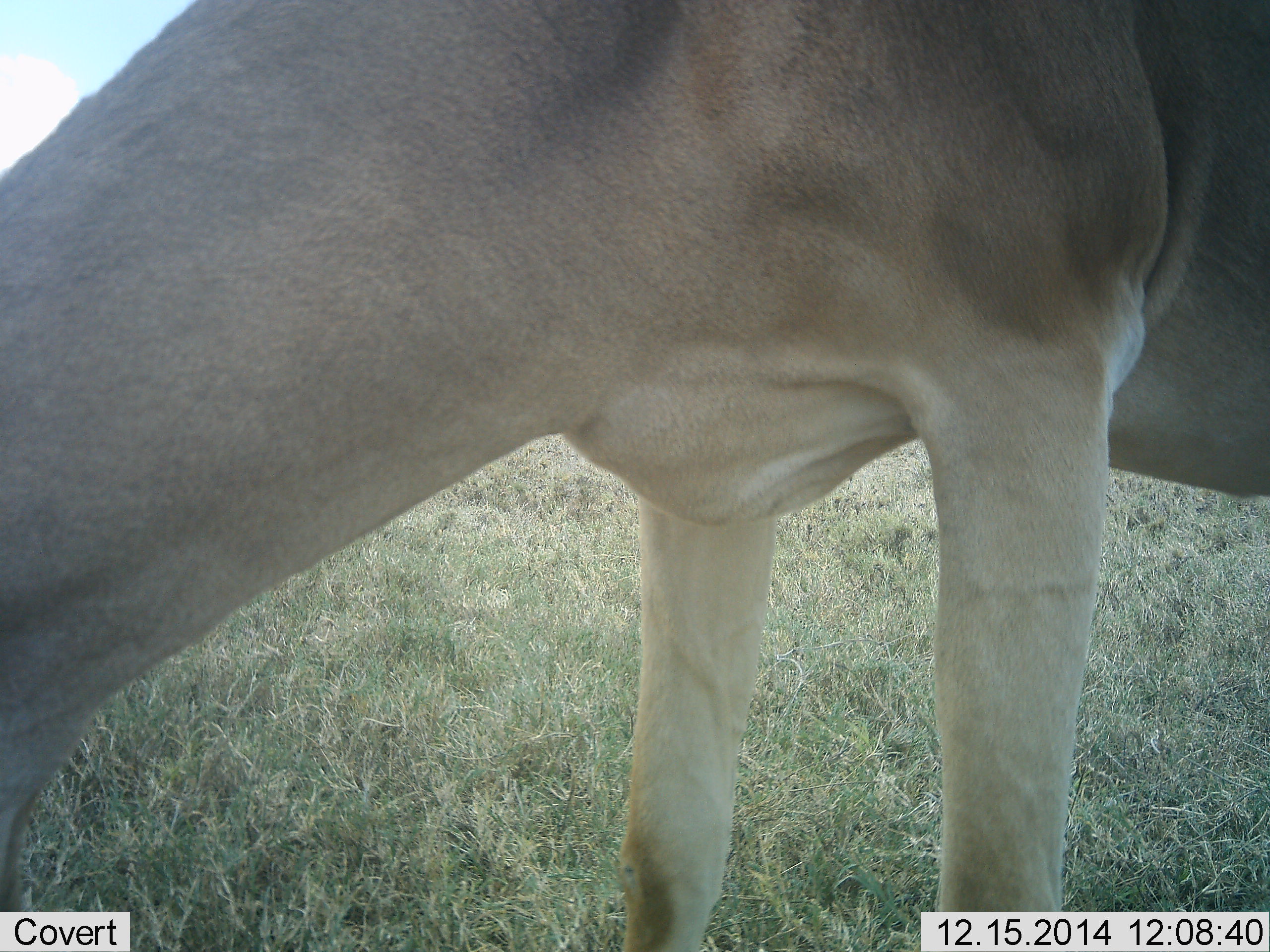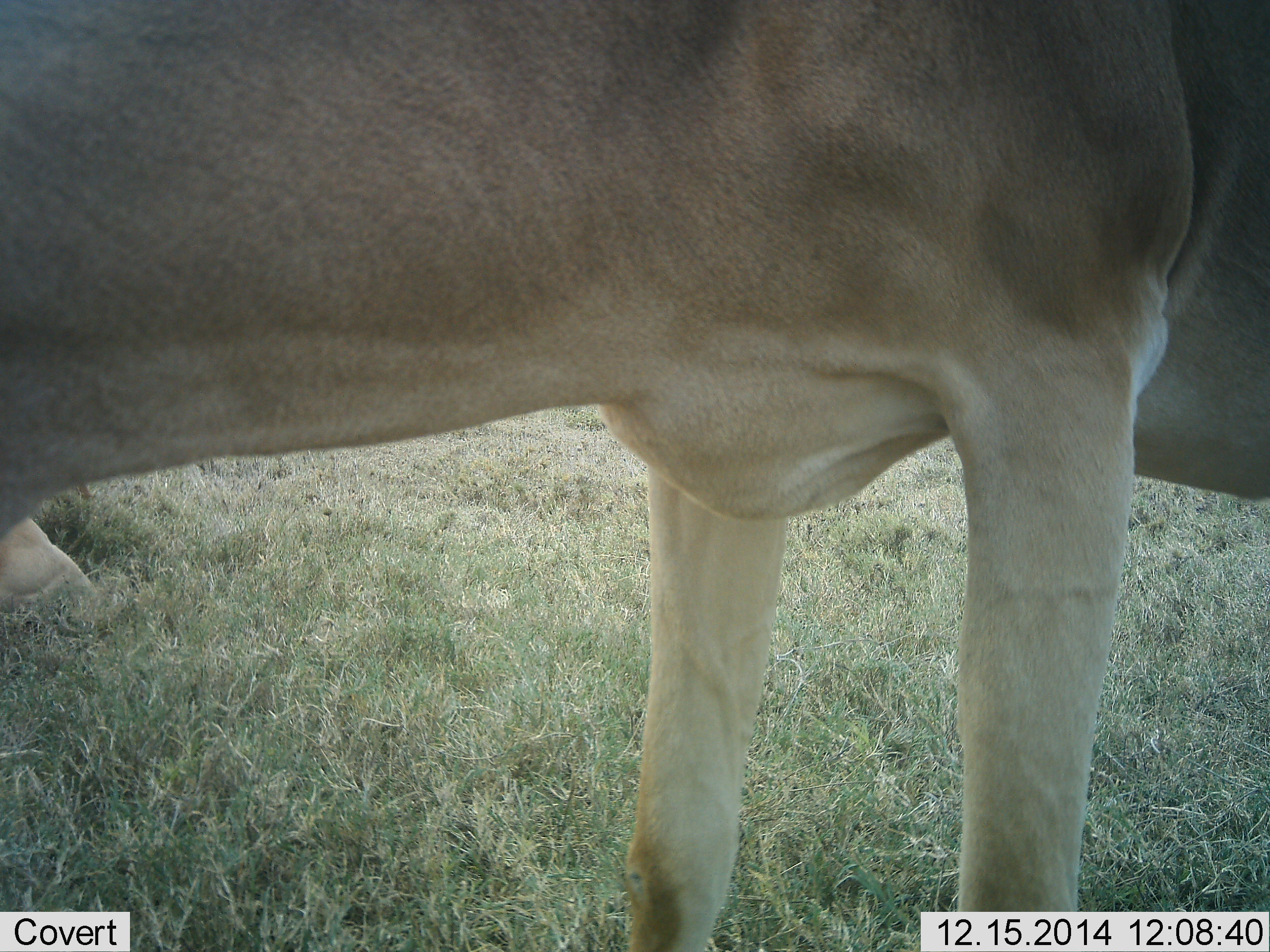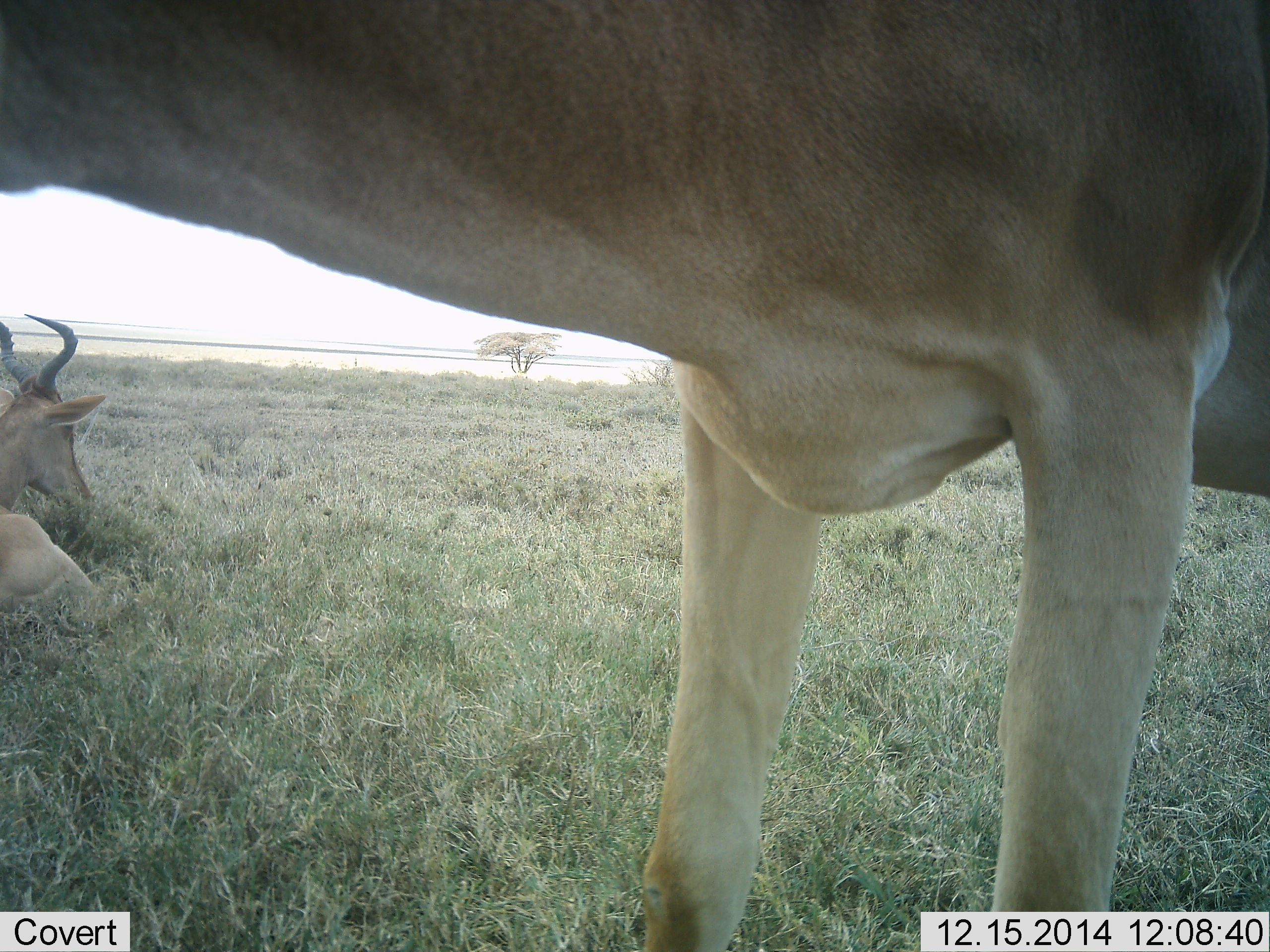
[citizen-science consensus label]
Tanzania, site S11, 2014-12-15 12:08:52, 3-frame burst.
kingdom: Animalia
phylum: Chordata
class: Mammalia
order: Artiodactyla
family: Bovidae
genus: Alcelaphus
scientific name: Alcelaphus buselaphus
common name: hartebeest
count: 2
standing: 73%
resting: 82%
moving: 0%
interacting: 0%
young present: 0%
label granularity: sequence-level